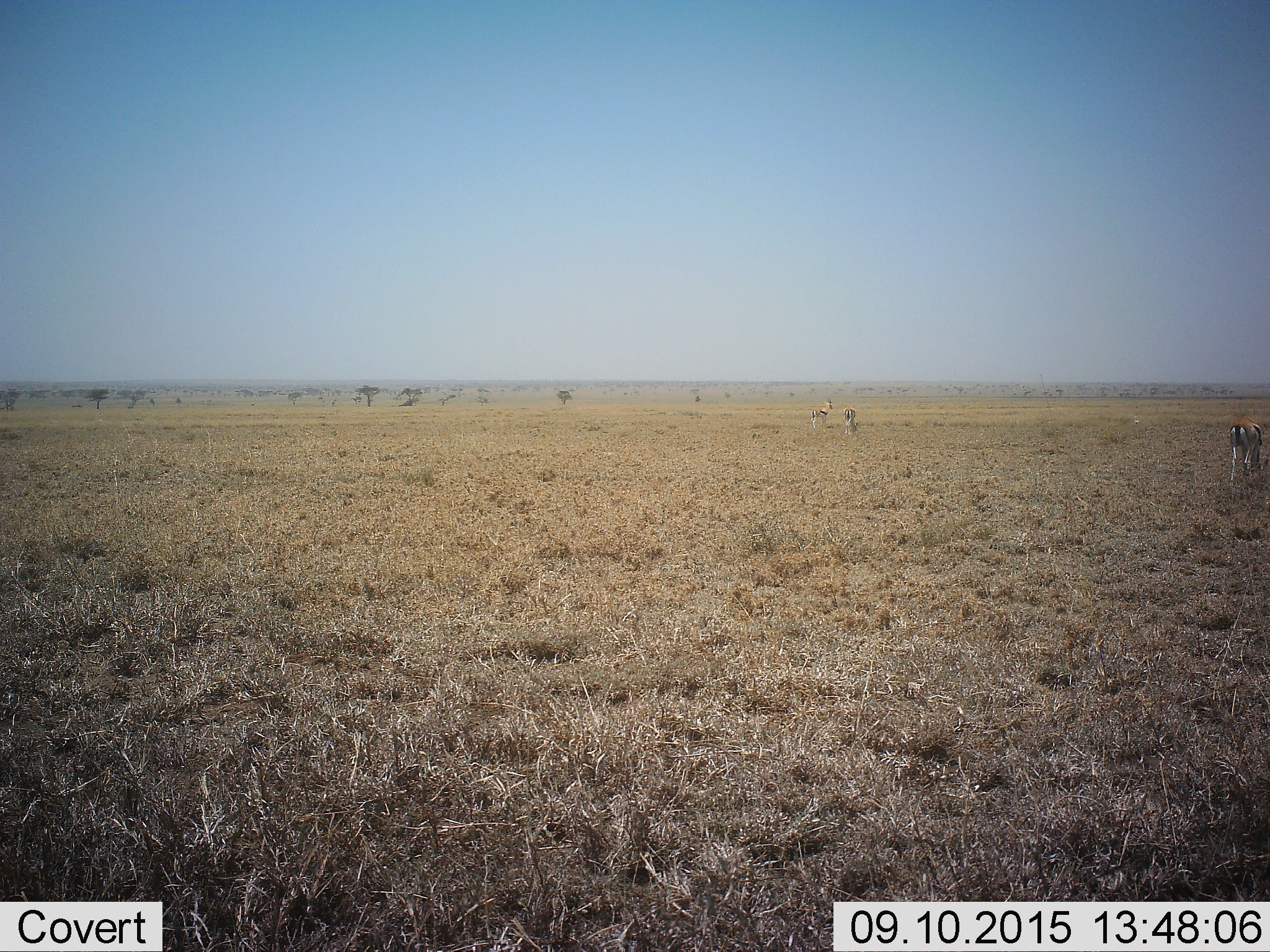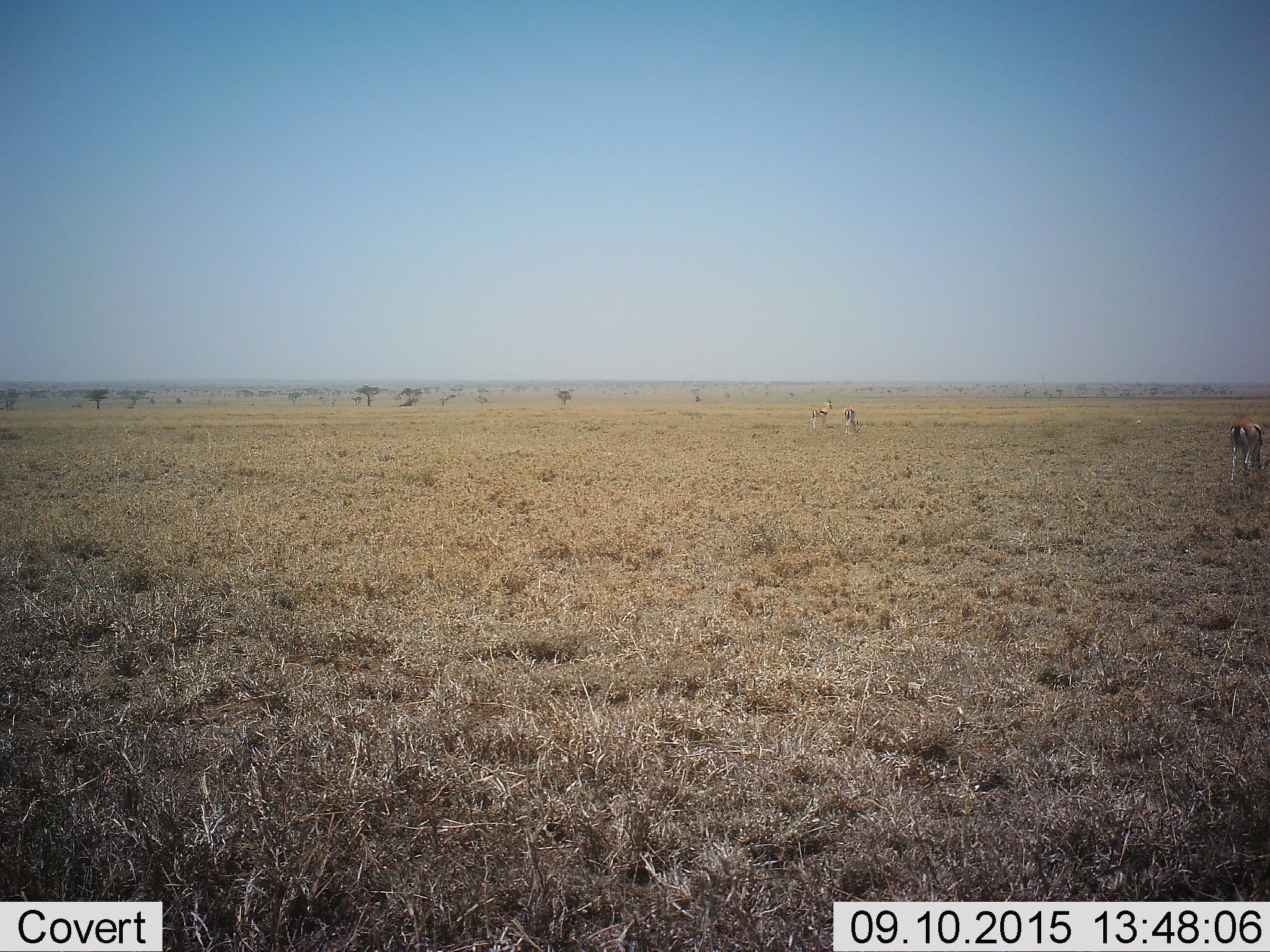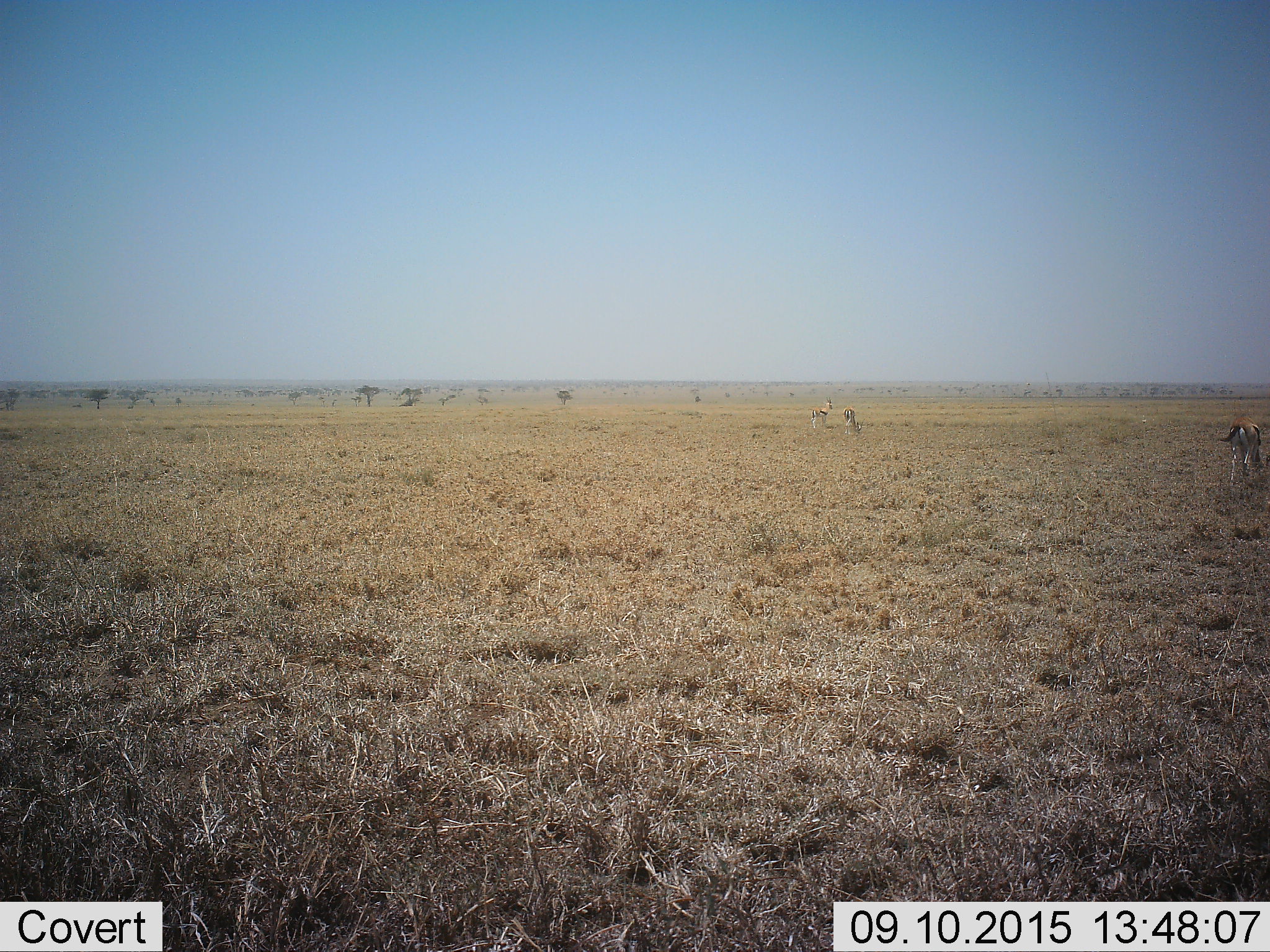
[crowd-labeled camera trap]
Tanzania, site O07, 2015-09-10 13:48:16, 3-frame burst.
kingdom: Animalia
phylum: Chordata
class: Mammalia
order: Artiodactyla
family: Bovidae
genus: Eudorcas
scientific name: Eudorcas thomsonii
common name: thomson's gazelle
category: gazellethomsons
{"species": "gazellethomsons (thomson's gazelle) (Eudorcas thomsonii)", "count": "3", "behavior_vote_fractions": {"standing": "67%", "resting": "0%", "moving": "33%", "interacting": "0%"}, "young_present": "0%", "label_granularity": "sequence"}